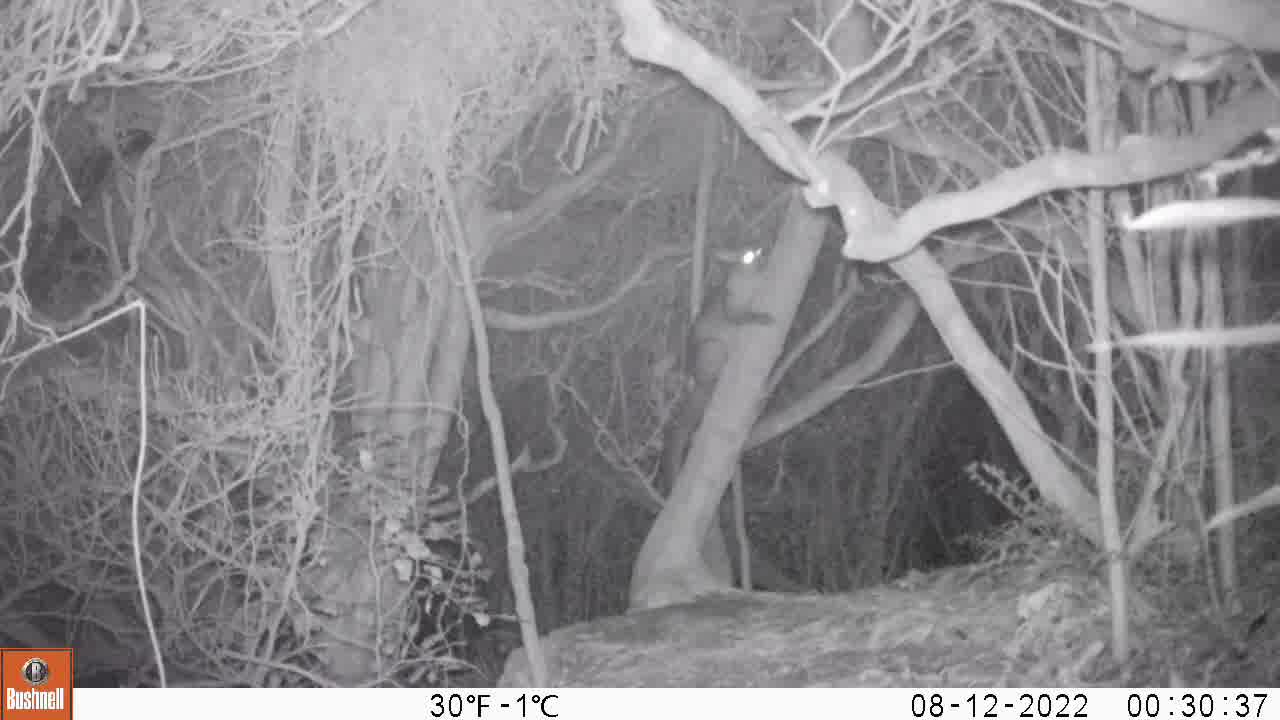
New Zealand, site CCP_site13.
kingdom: Animalia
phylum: Chordata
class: Mammalia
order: Diprotodontia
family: Phalangeridae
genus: Trichosurus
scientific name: Trichosurus vulpecula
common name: common brushtail possum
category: possum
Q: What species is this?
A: Possum (common brushtail possum) (Trichosurus vulpecula).